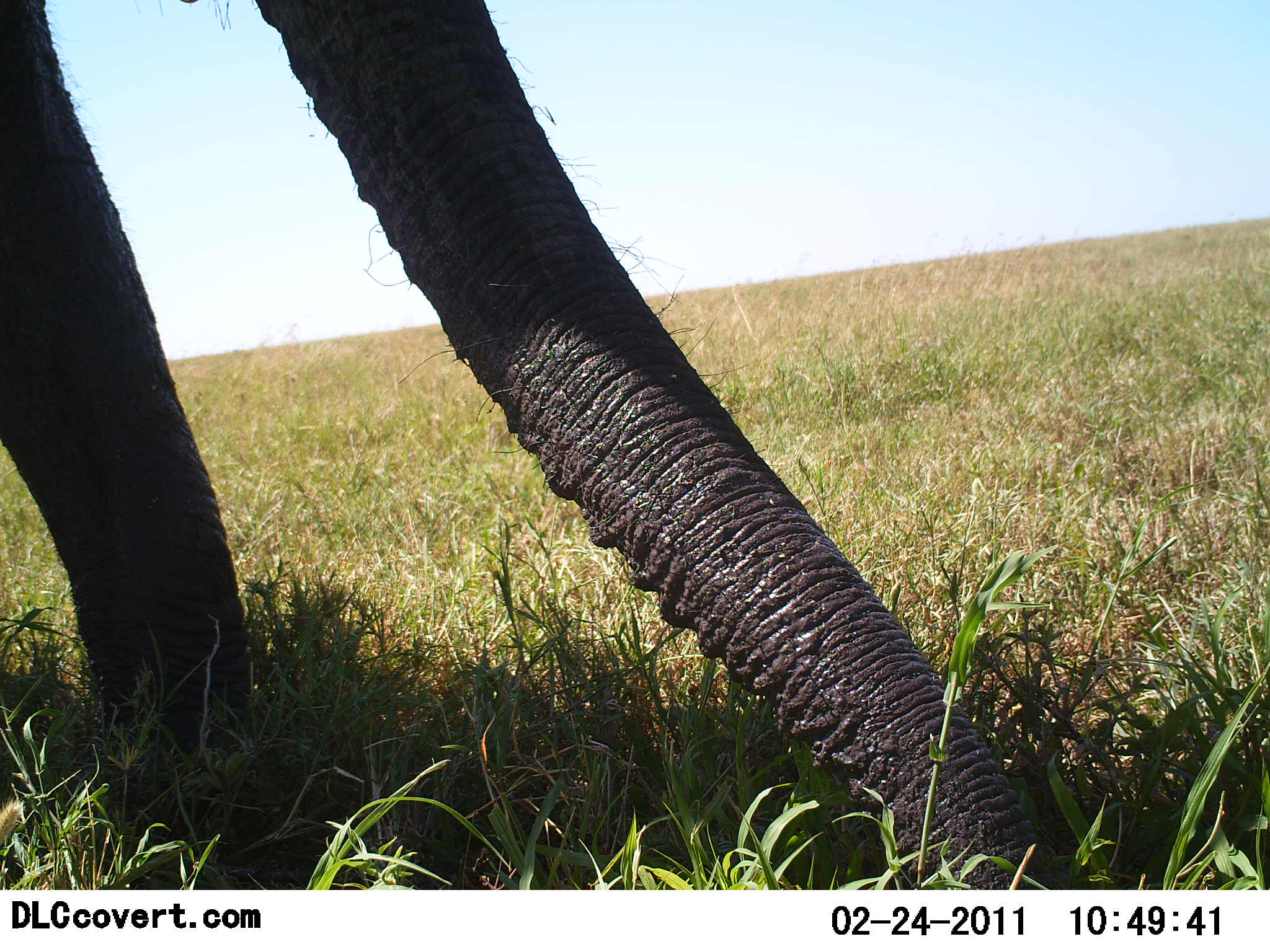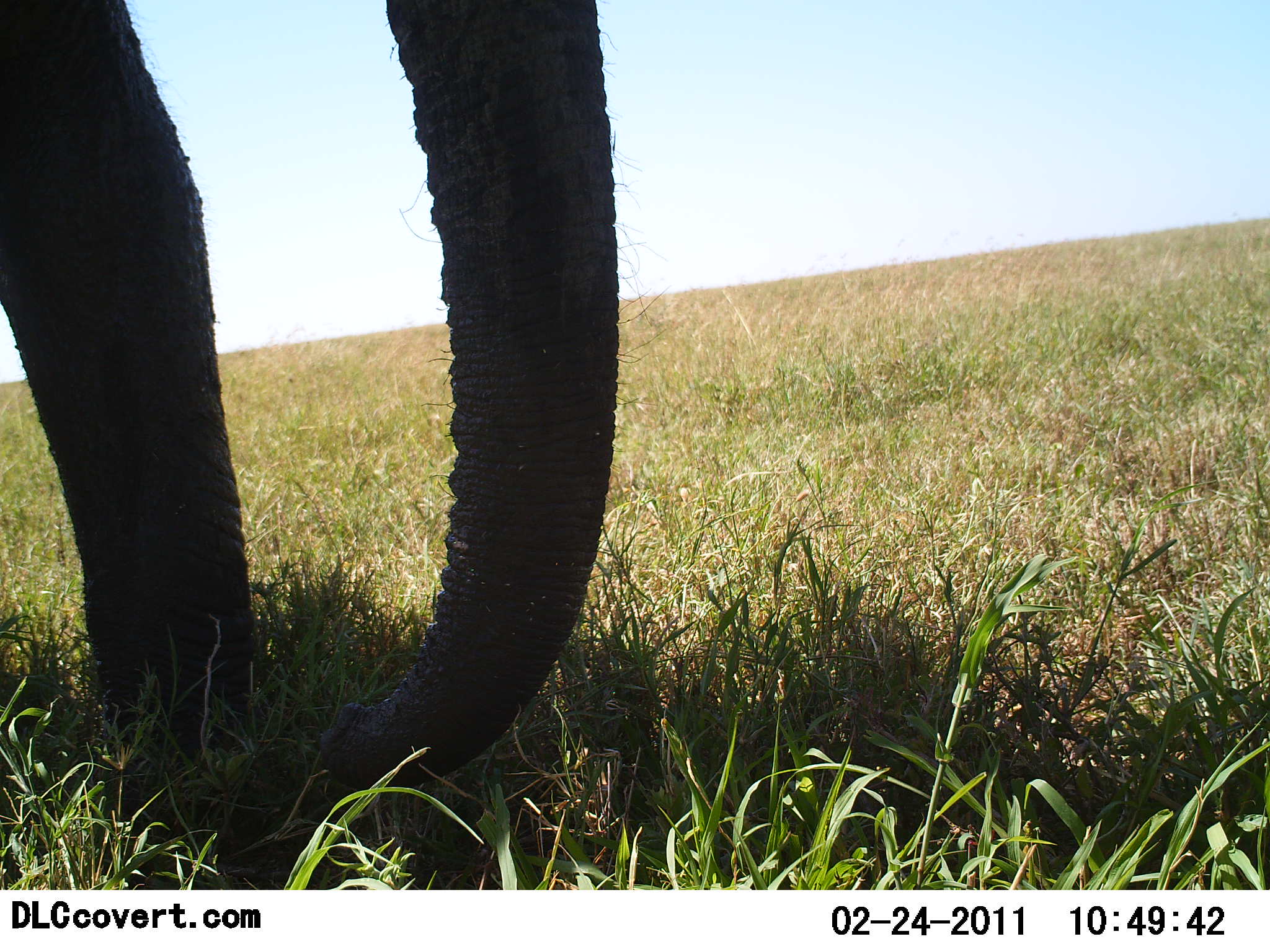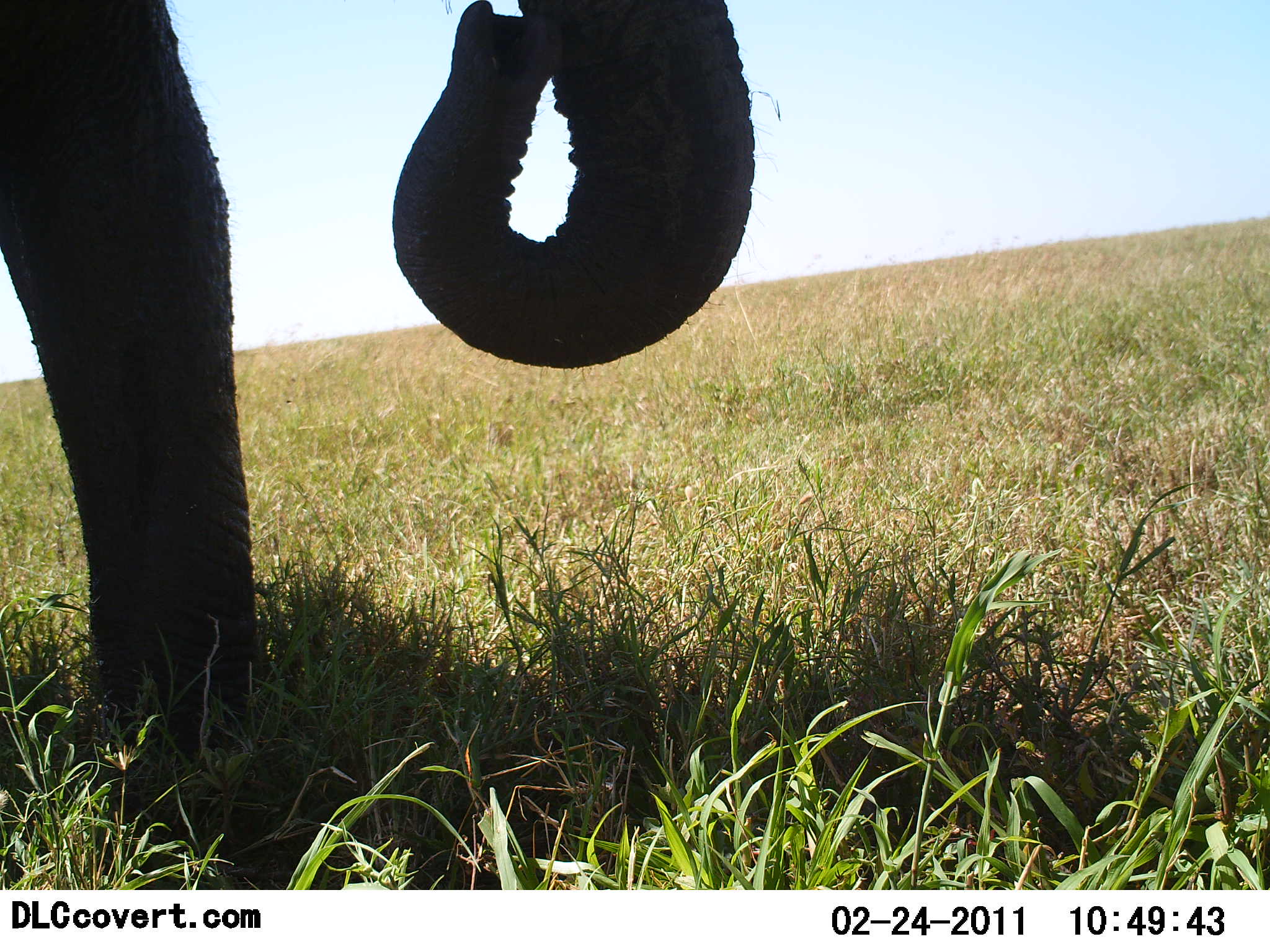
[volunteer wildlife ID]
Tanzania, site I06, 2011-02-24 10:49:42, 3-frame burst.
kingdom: Animalia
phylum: Chordata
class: Mammalia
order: Proboscidea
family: Elephantidae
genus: Loxodonta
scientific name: Loxodonta africana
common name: african bush elephant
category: elephant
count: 1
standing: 60%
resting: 0%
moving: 0%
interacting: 10%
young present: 10%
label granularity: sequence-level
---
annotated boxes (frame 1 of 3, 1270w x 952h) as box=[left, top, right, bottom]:
animal: box=[0, 0, 1060, 889]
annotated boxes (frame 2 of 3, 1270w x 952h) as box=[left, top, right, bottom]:
animal: box=[2, 0, 620, 860]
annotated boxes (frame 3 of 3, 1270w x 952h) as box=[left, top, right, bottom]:
animal: box=[2, 2, 756, 817]